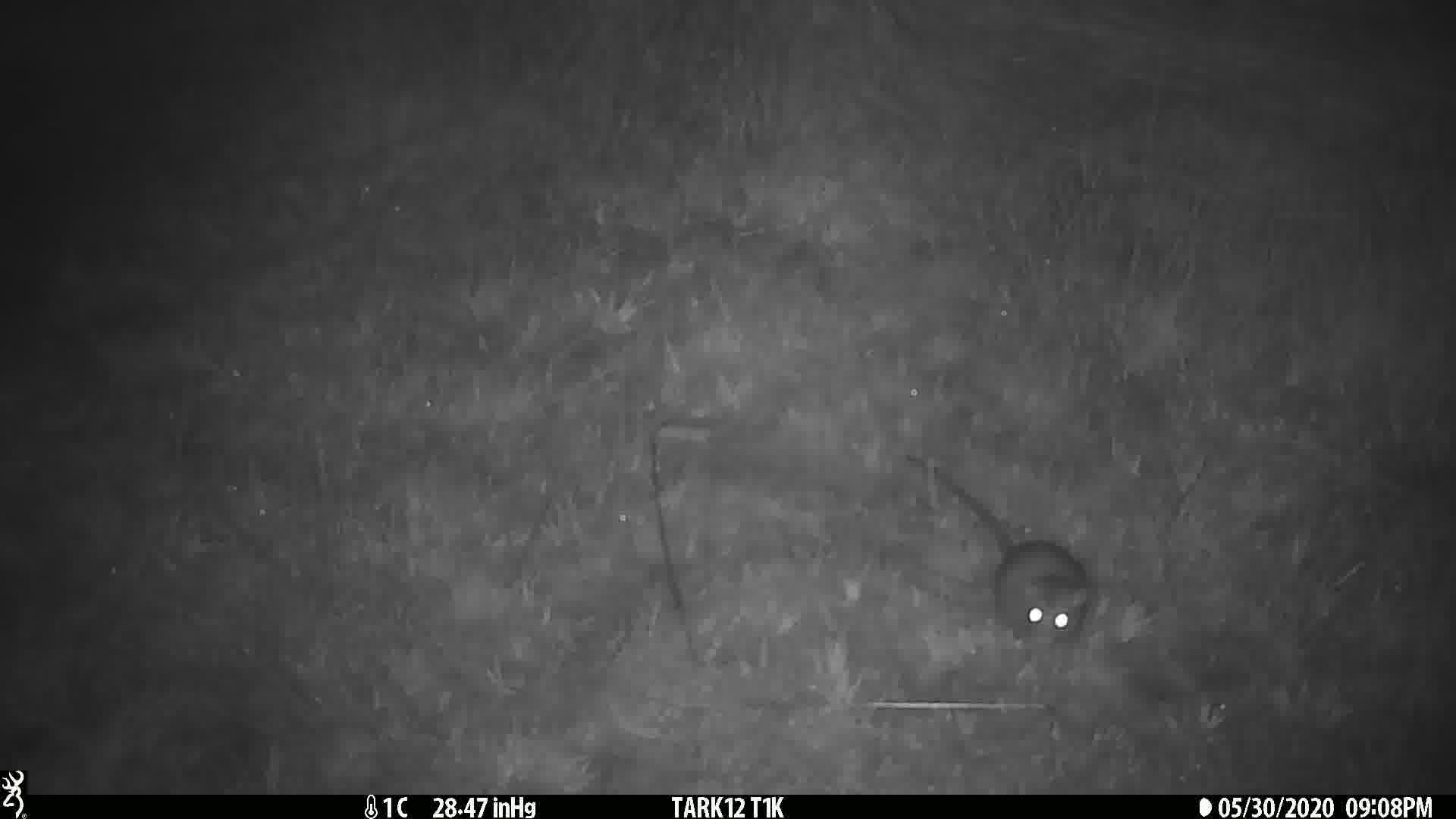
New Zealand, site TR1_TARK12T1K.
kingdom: Animalia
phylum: Chordata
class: Mammalia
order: Rodentia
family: Muridae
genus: Rattus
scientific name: Rattus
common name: rat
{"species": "rat (Rattus)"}